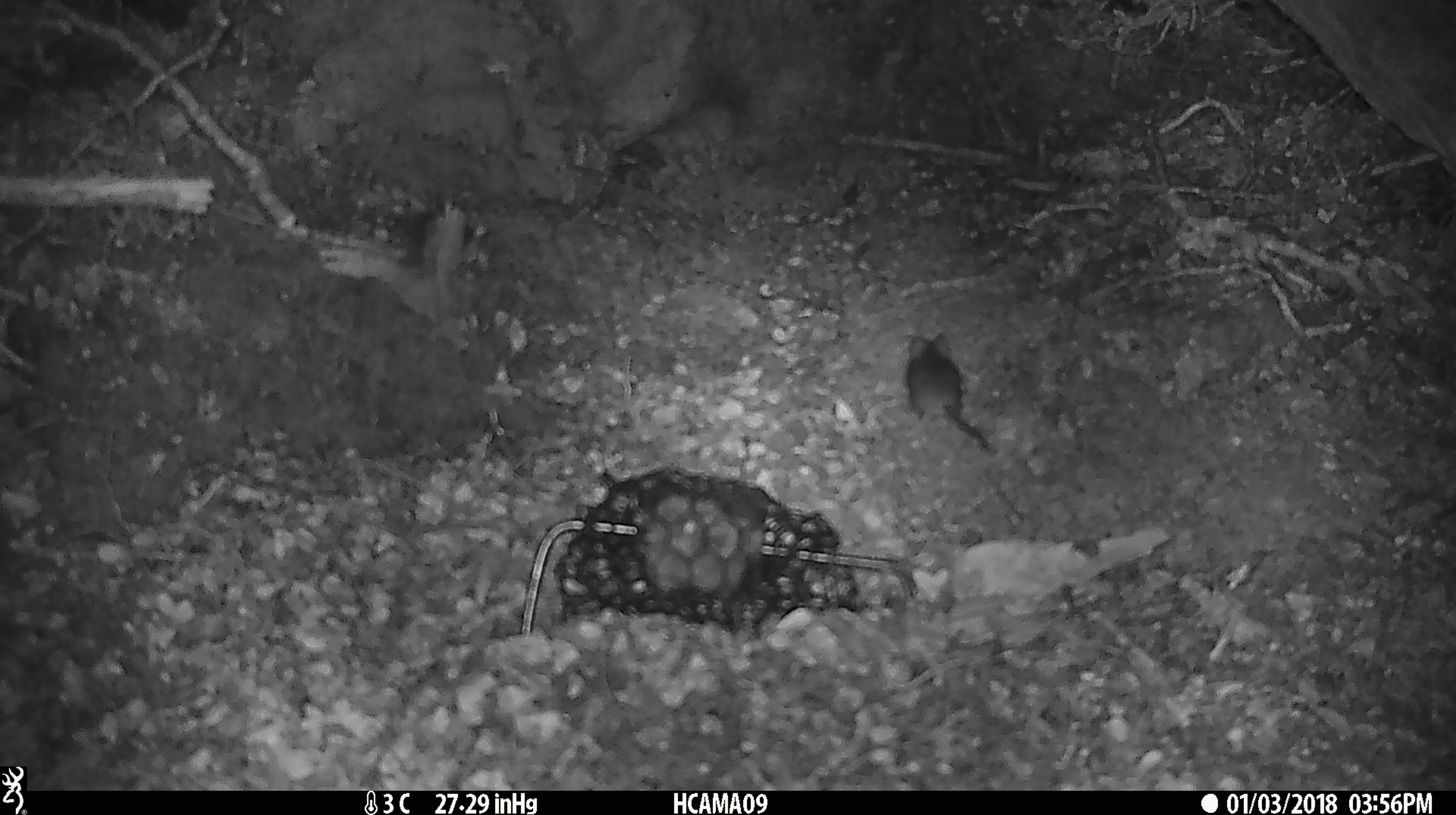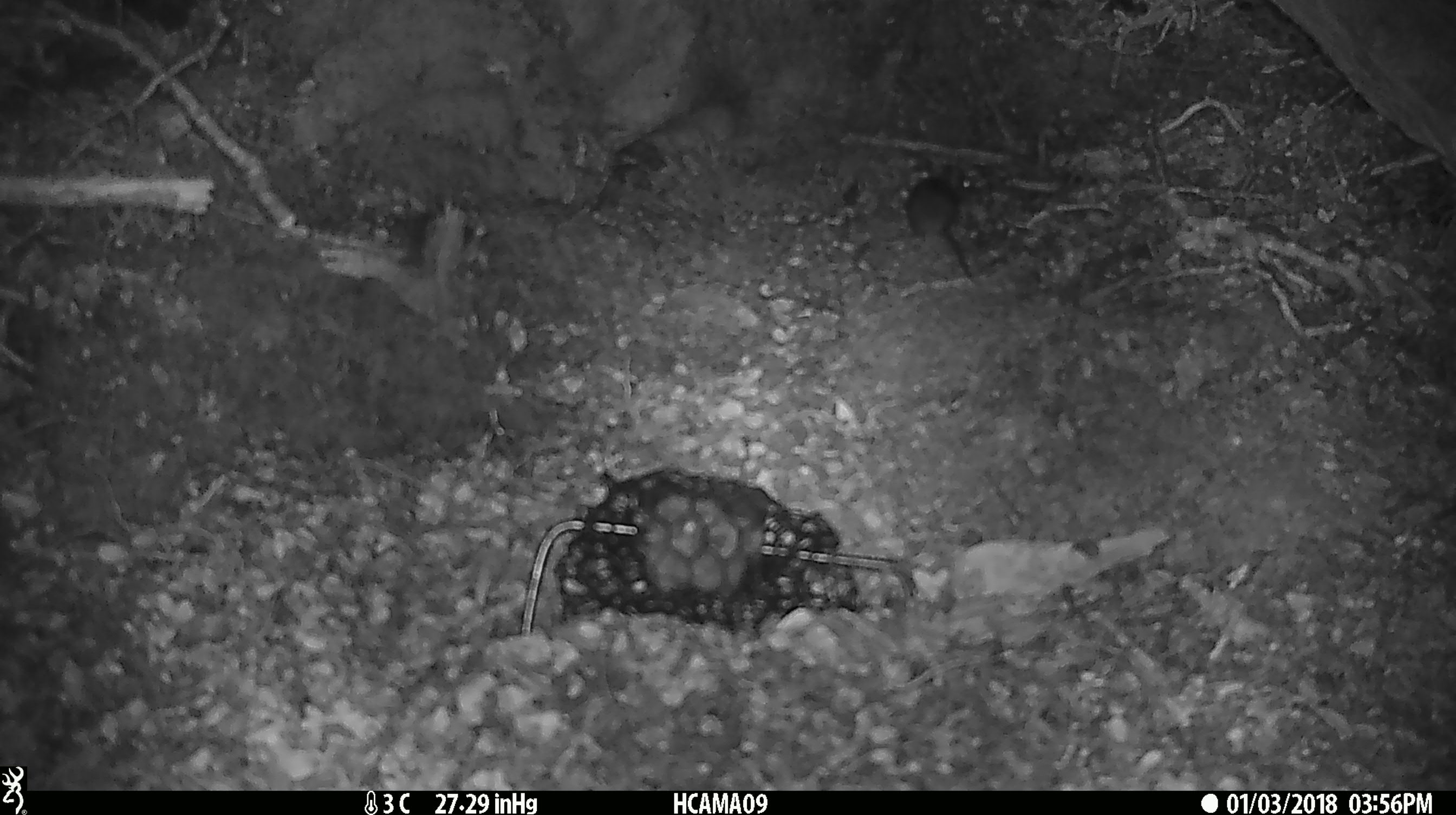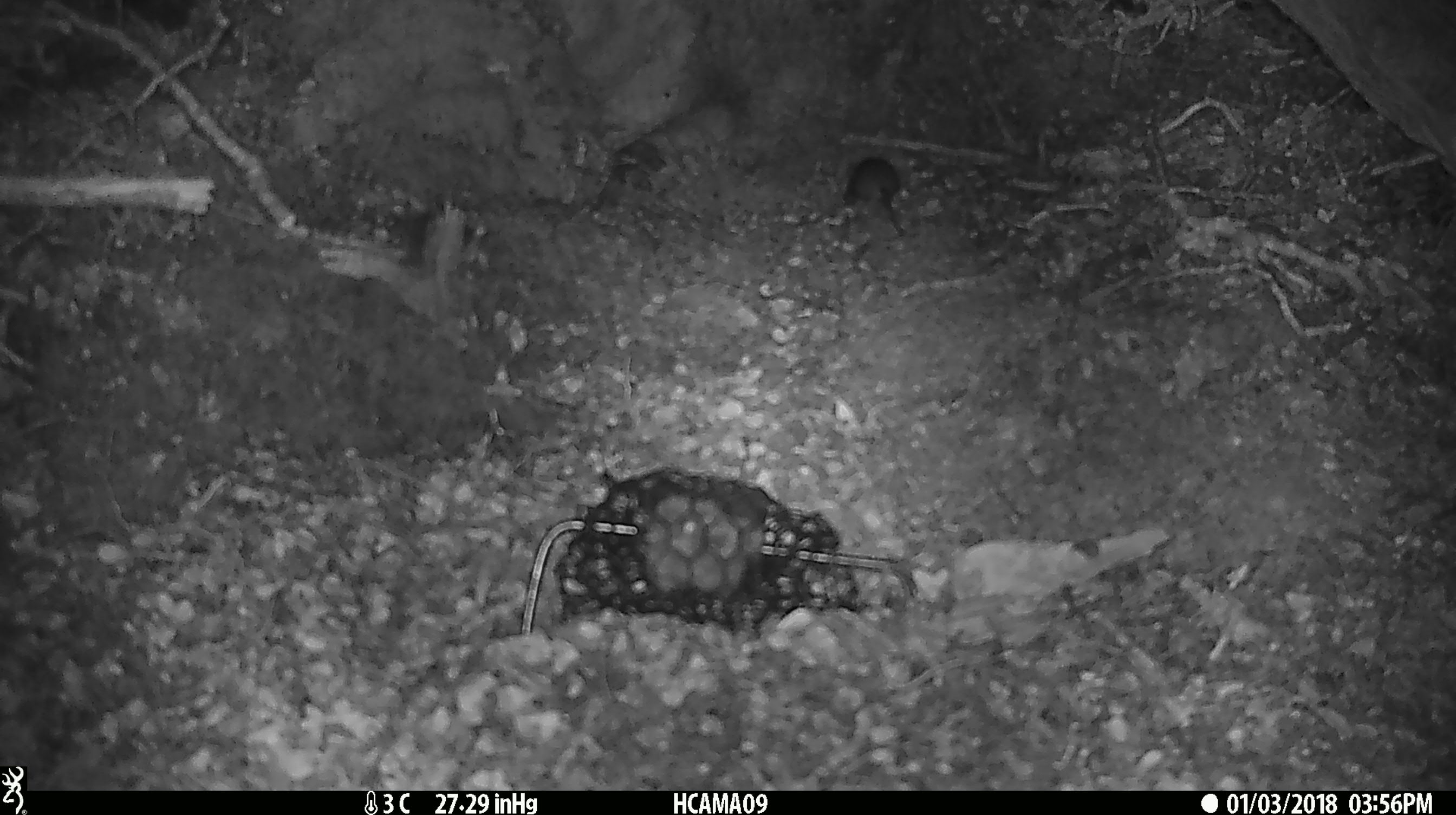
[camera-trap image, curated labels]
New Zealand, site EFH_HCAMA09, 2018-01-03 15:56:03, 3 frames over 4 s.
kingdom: Animalia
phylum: Chordata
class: Mammalia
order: Rodentia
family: Muridae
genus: Mus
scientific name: Mus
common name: mouse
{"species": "mouse (Mus)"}